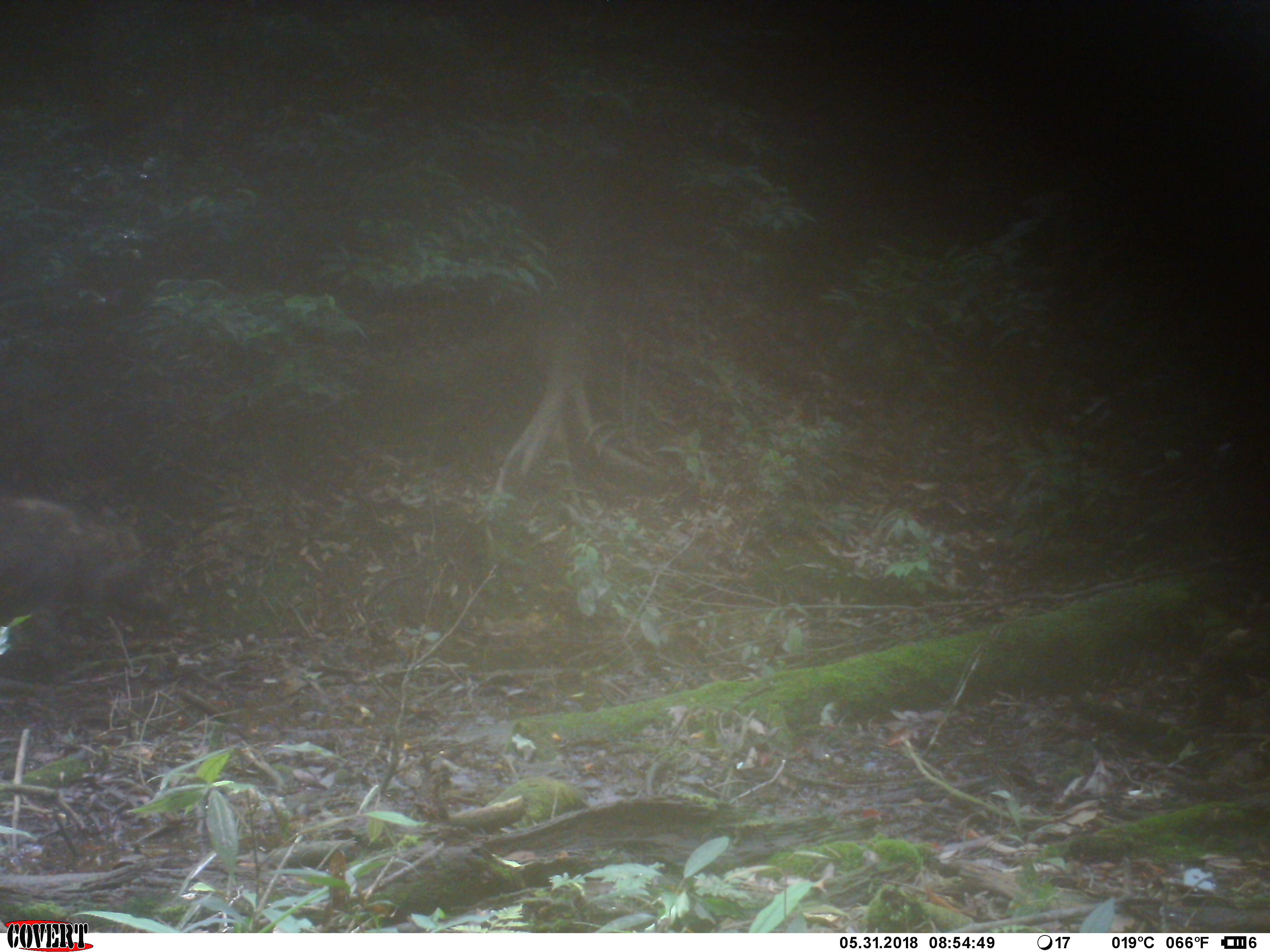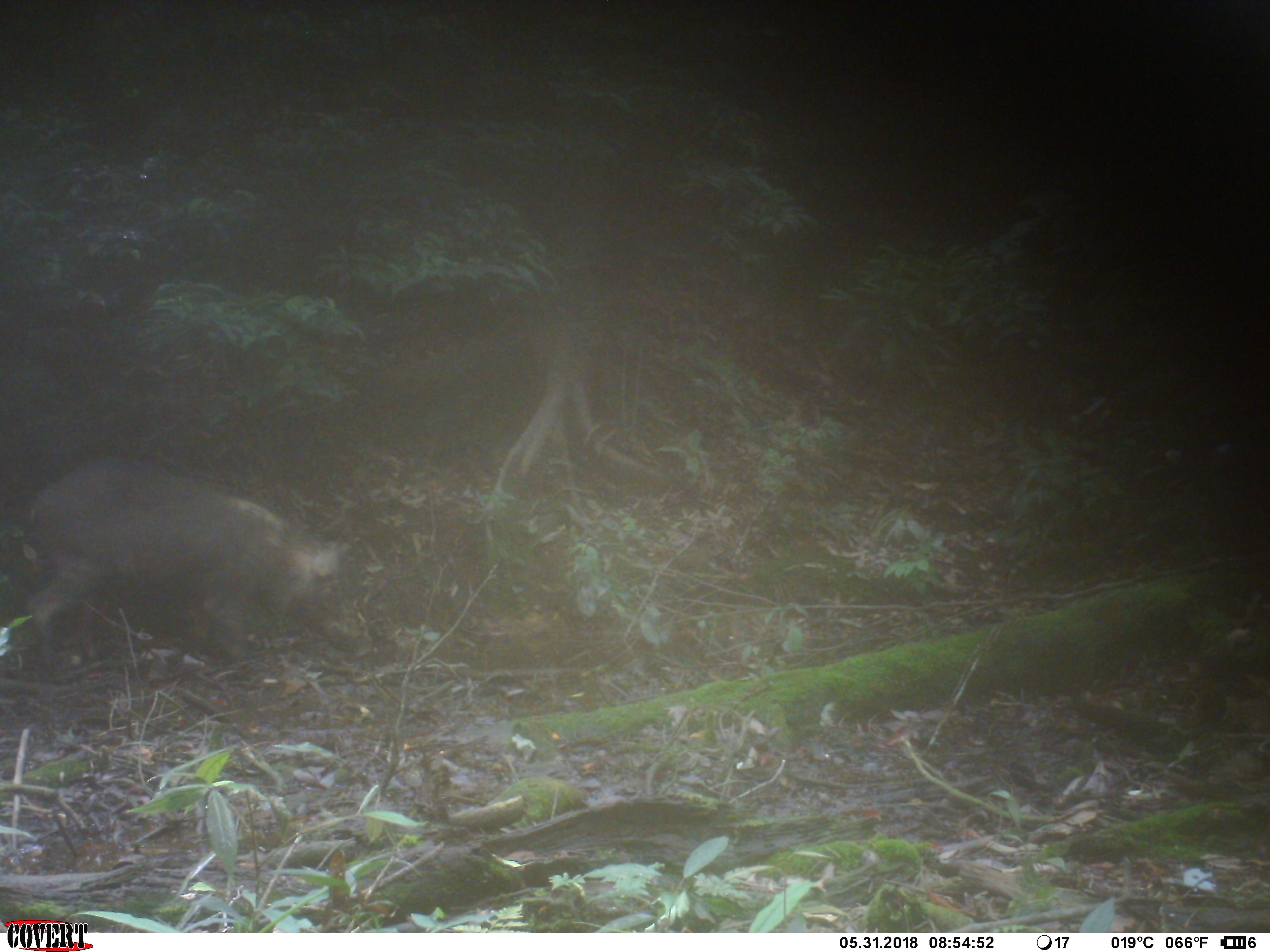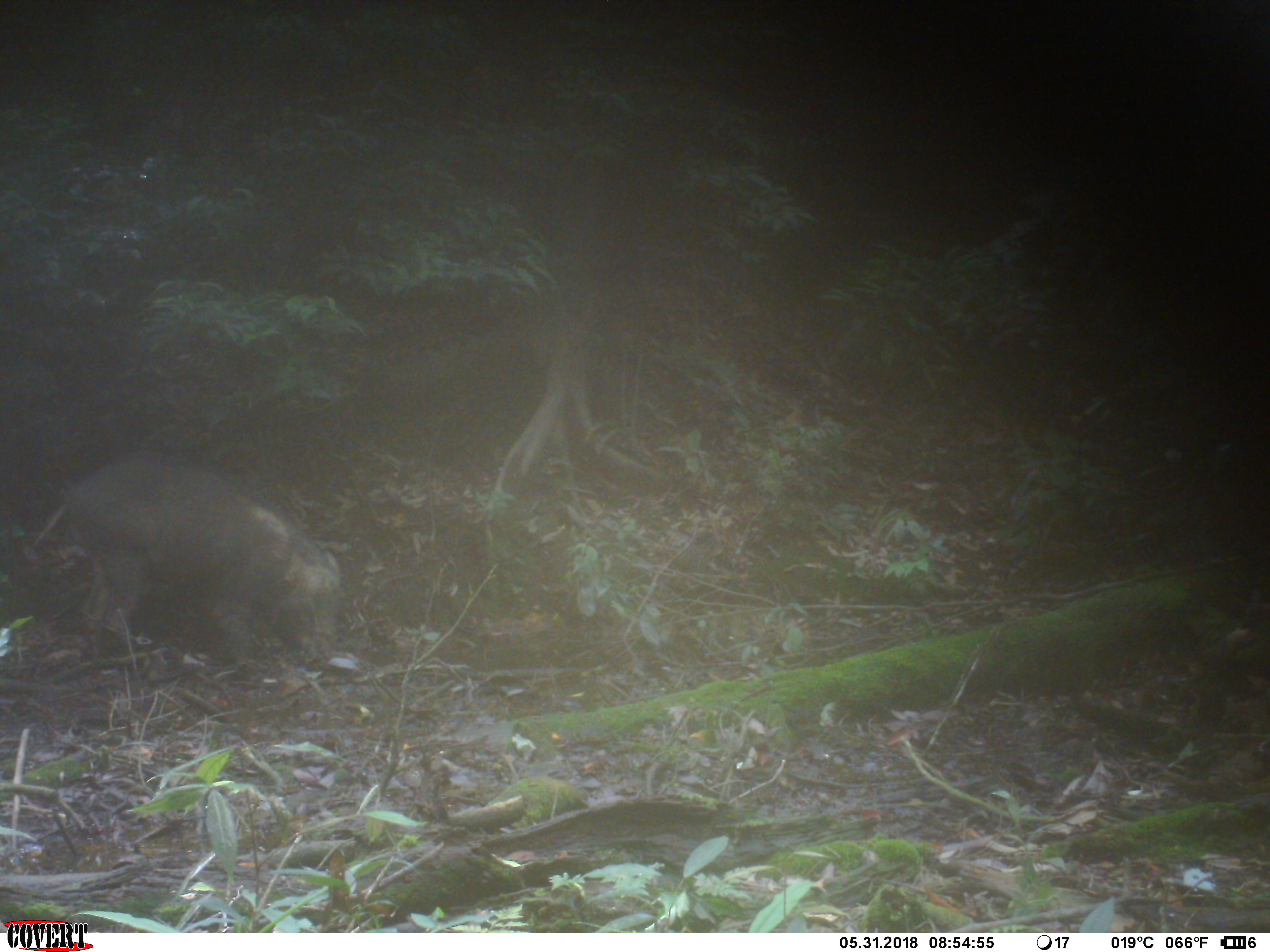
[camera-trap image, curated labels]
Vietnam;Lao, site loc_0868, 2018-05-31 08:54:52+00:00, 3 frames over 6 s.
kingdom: Animalia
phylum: Chordata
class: Mammalia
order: Artiodactyla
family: Suidae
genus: Sus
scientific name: Sus scrofa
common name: eurasian wild pig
Eurasian wild pig (Sus scrofa). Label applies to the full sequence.